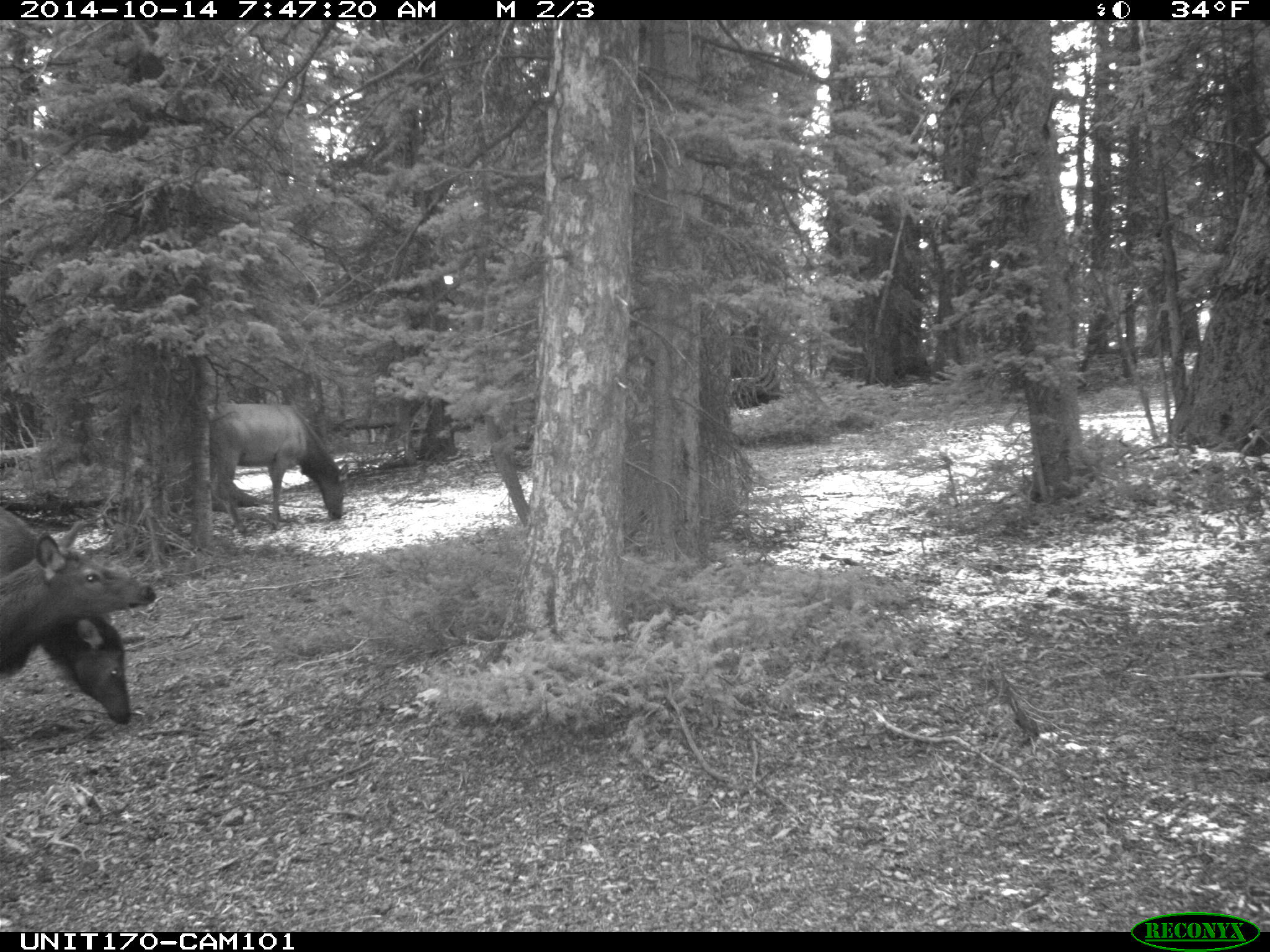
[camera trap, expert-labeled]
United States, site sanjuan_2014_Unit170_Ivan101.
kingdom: Animalia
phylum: Chordata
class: Mammalia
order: Artiodactyla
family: Cervidae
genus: Cervus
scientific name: Cervus elaphus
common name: red deer